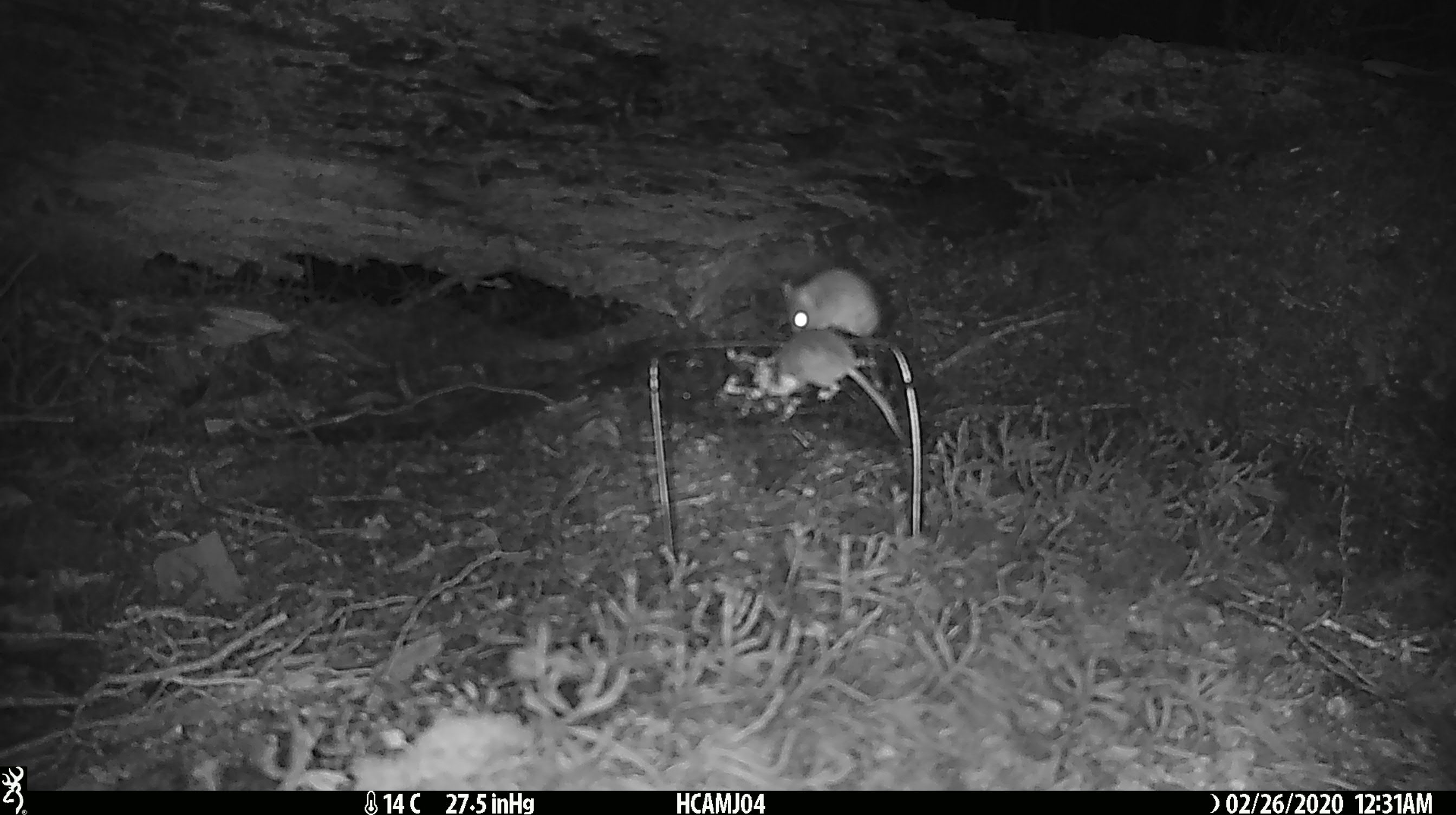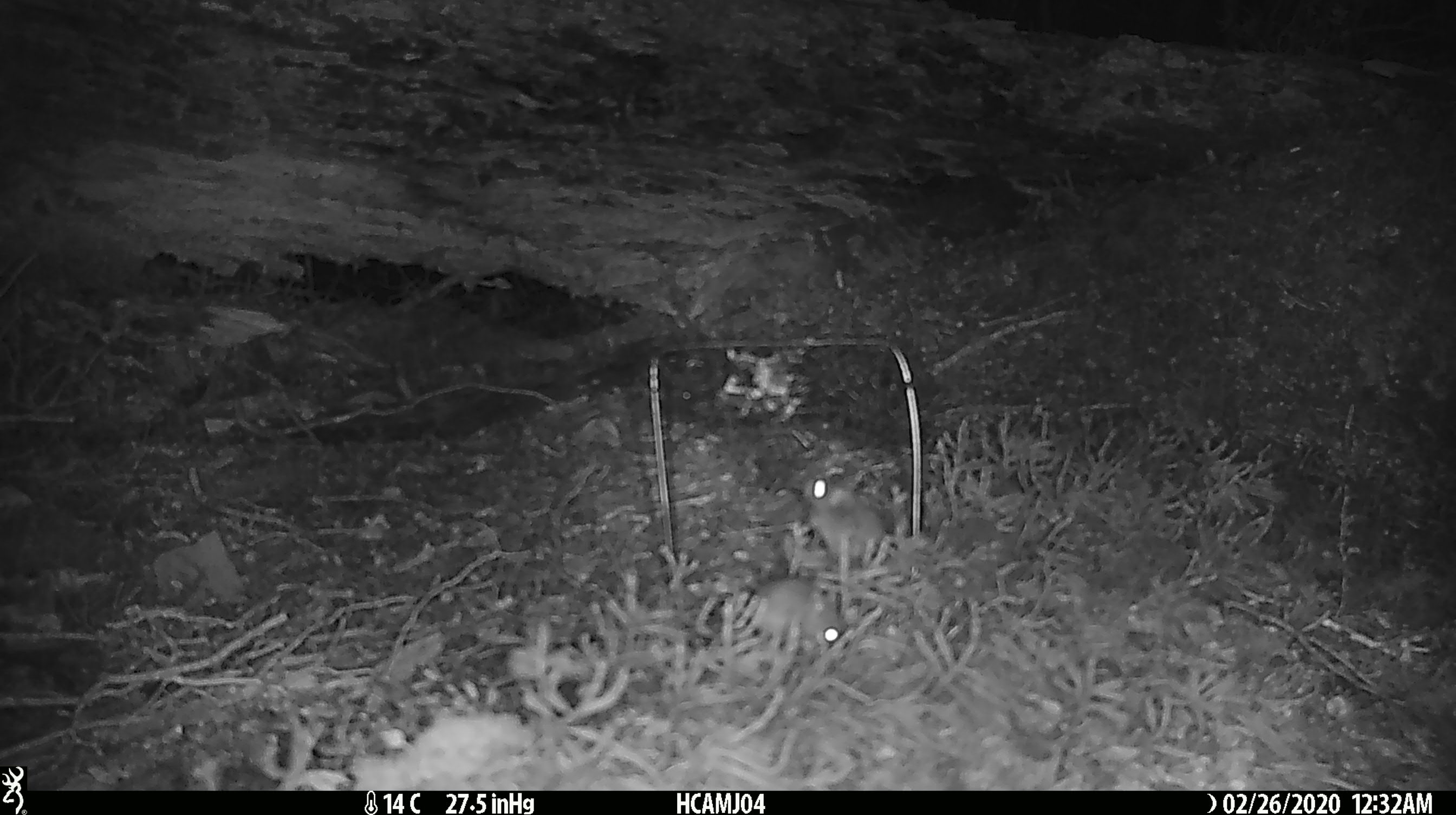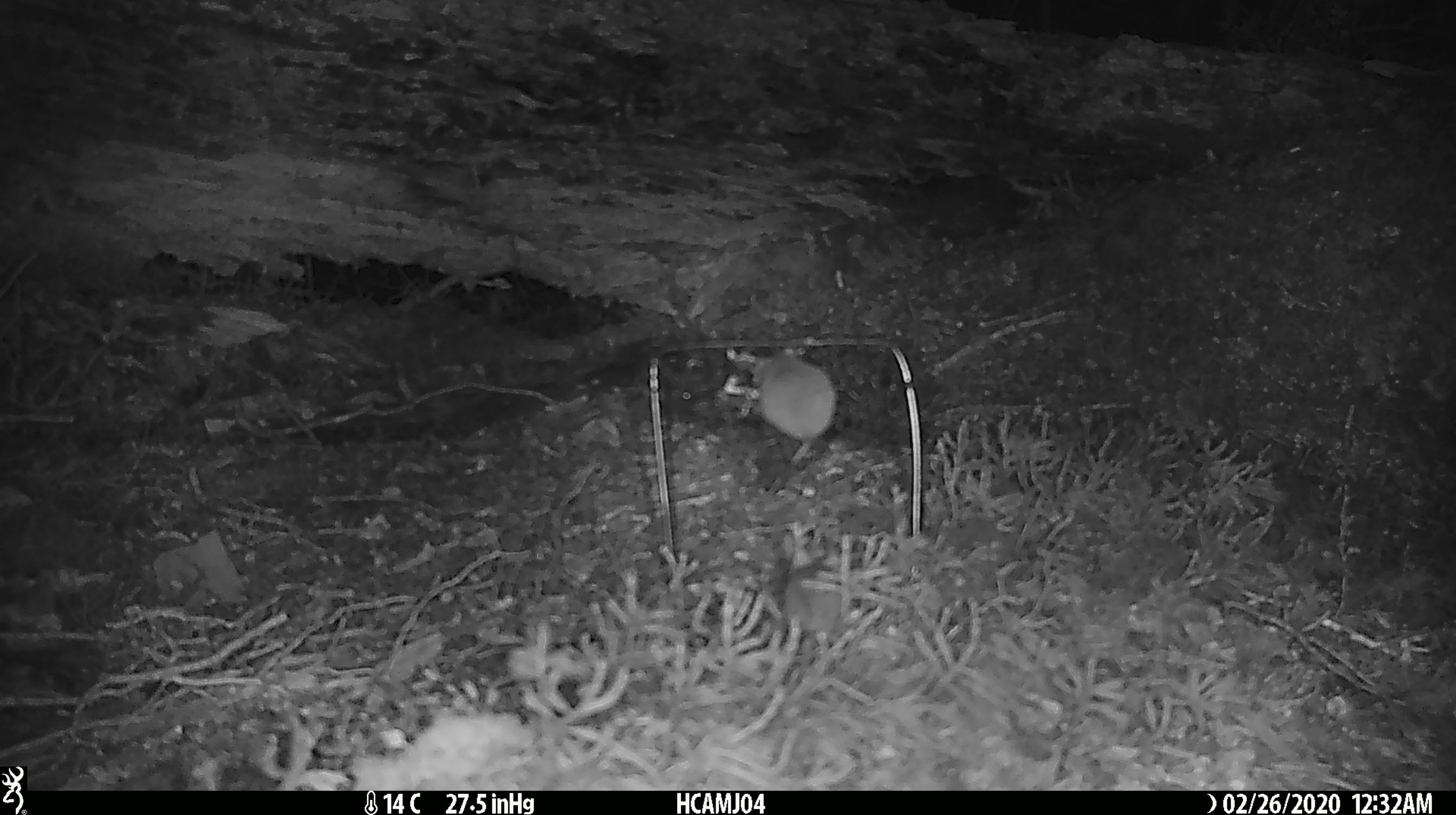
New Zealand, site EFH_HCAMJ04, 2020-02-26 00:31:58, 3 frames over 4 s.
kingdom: Animalia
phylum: Chordata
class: Mammalia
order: Rodentia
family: Muridae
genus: Mus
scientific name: Mus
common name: mouse